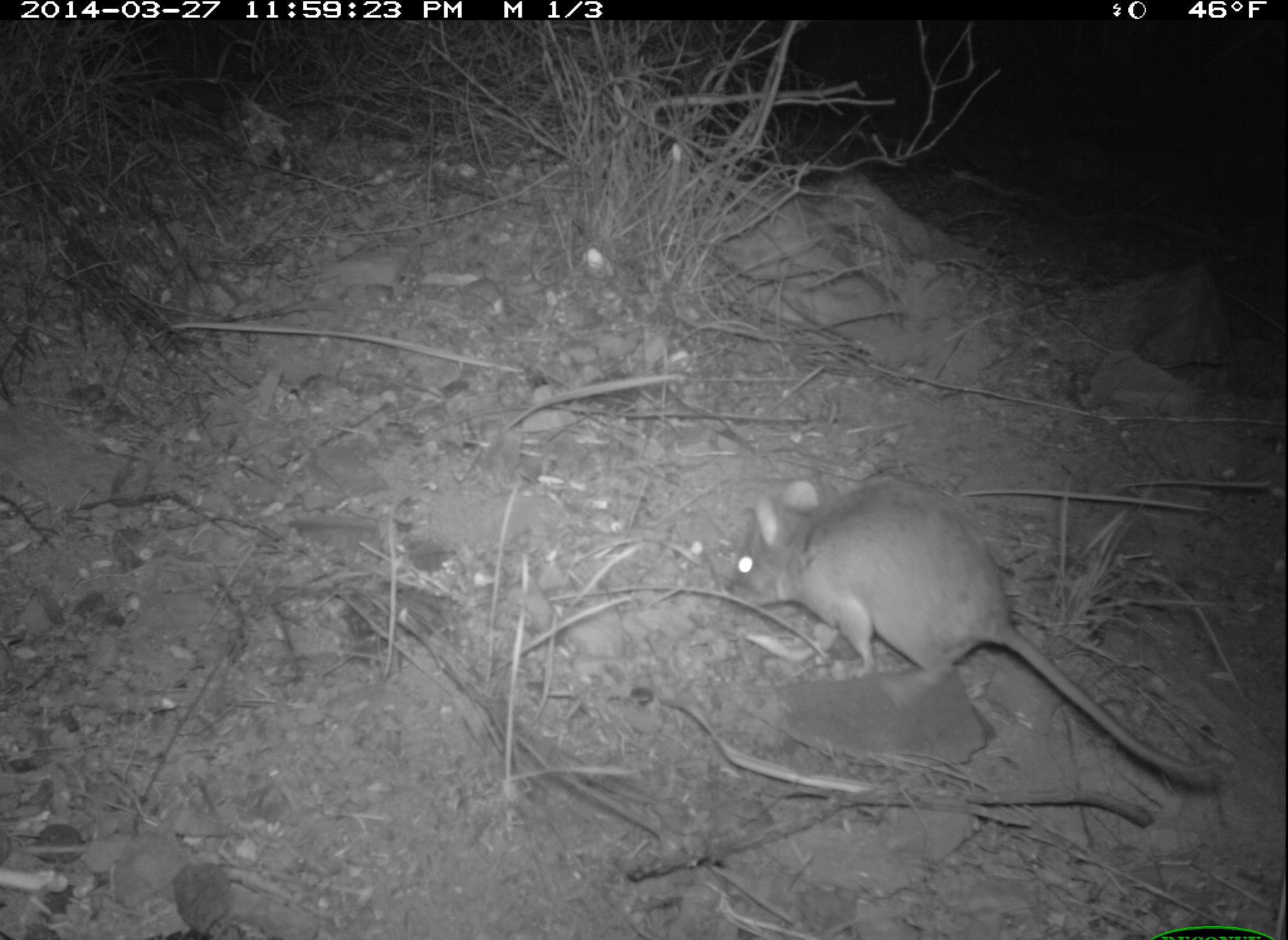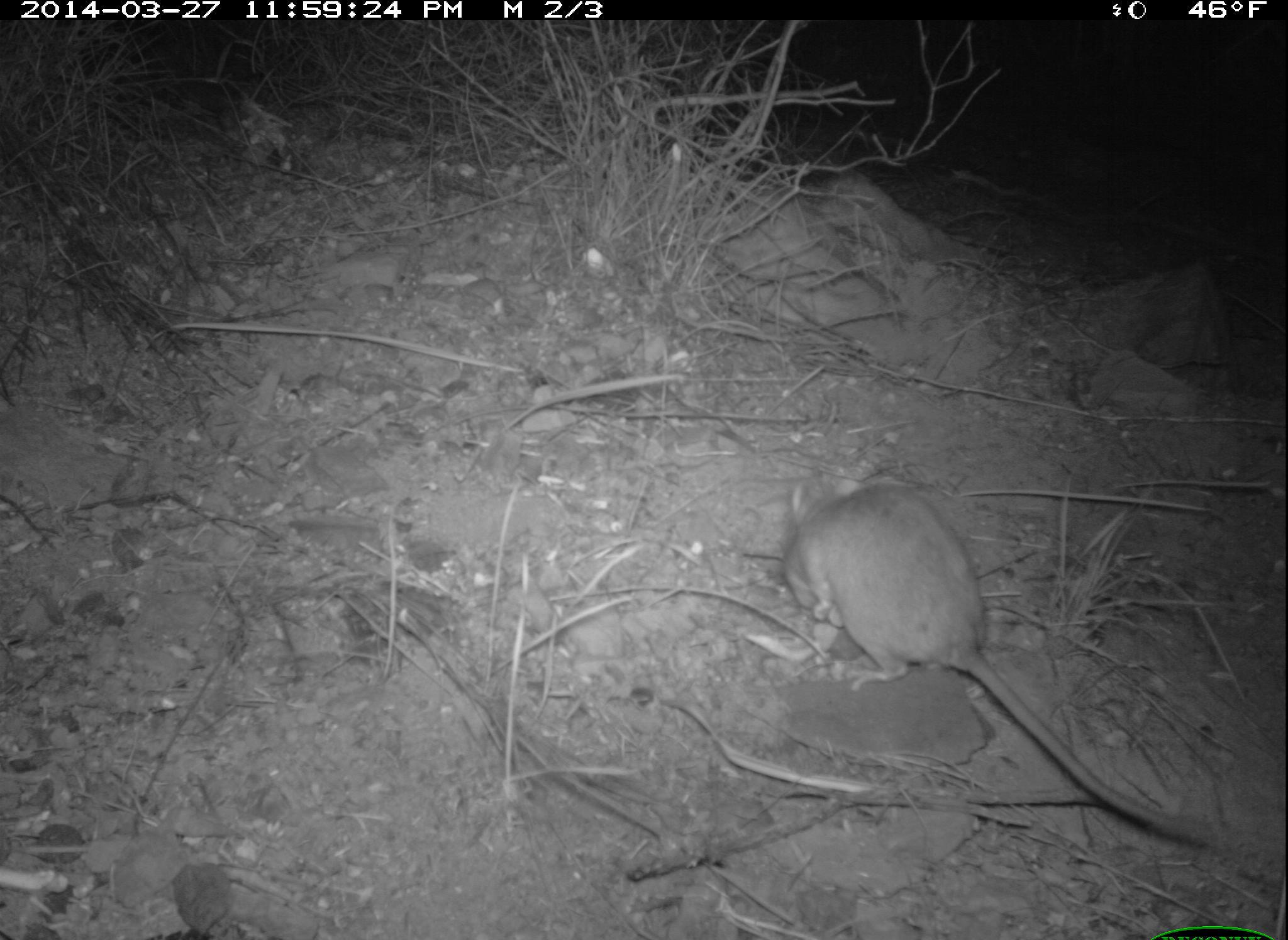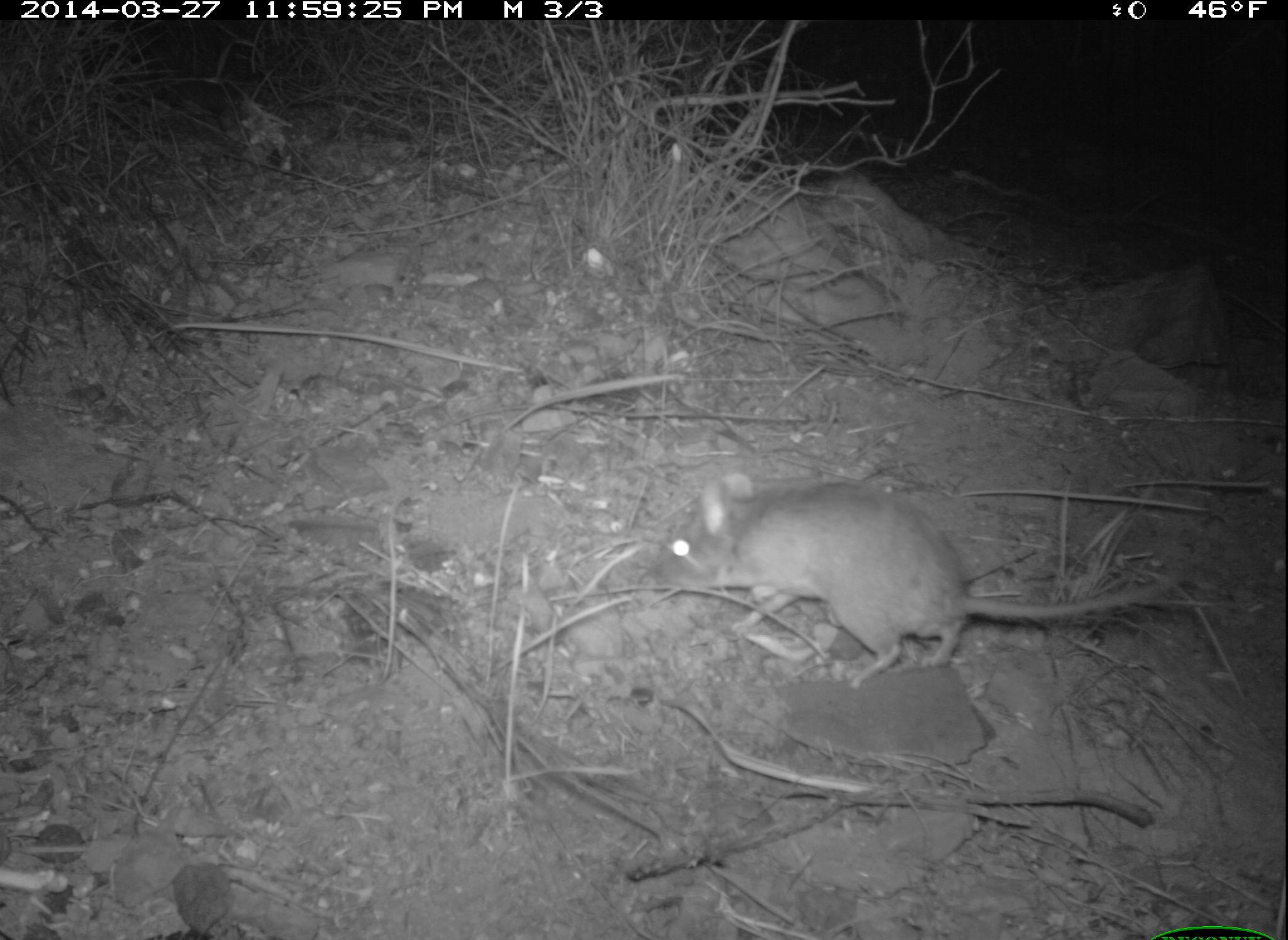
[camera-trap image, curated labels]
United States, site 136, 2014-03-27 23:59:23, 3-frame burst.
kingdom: Animalia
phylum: Chordata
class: Mammalia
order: Rodentia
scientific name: Rodentia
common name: rodent